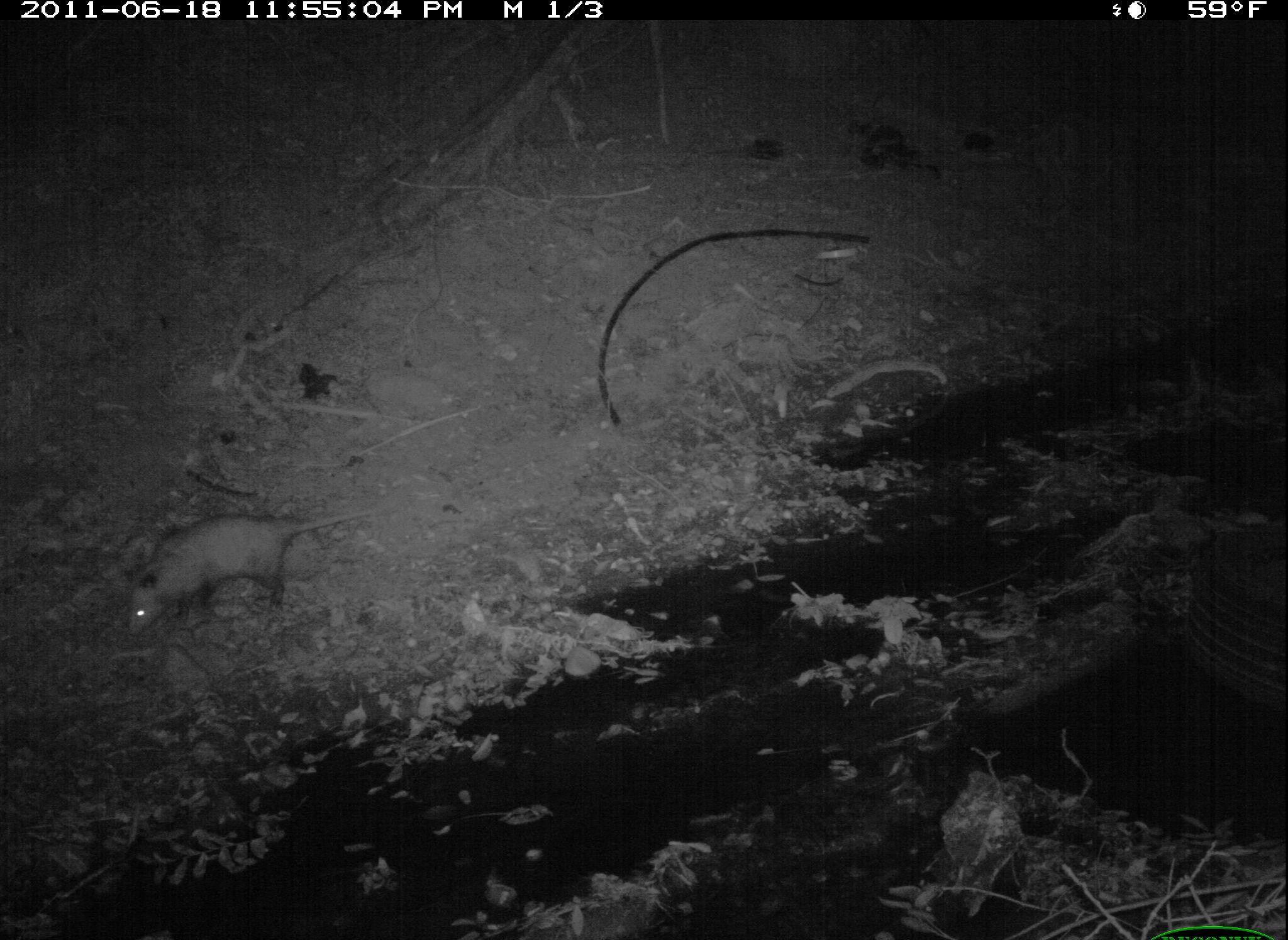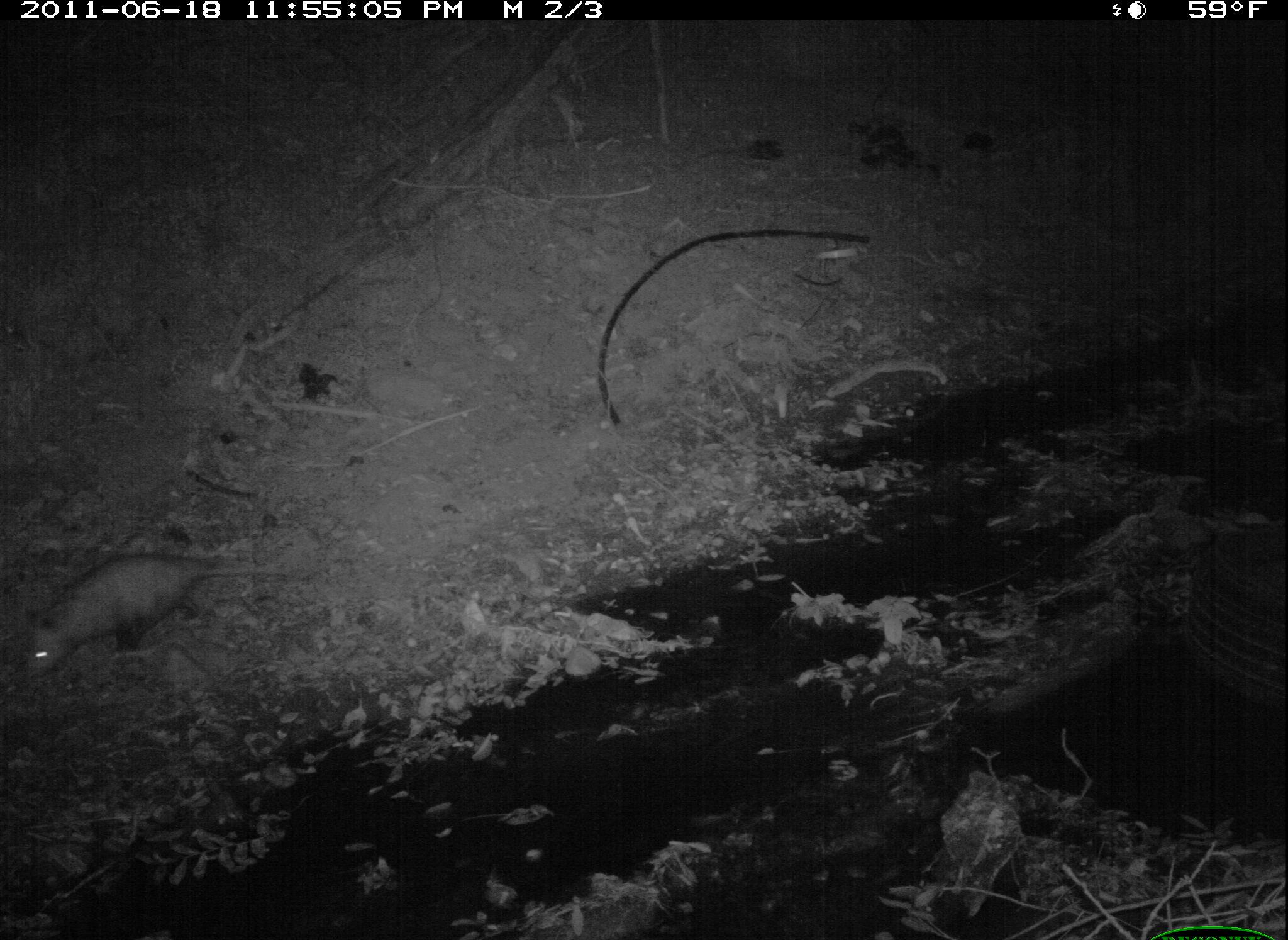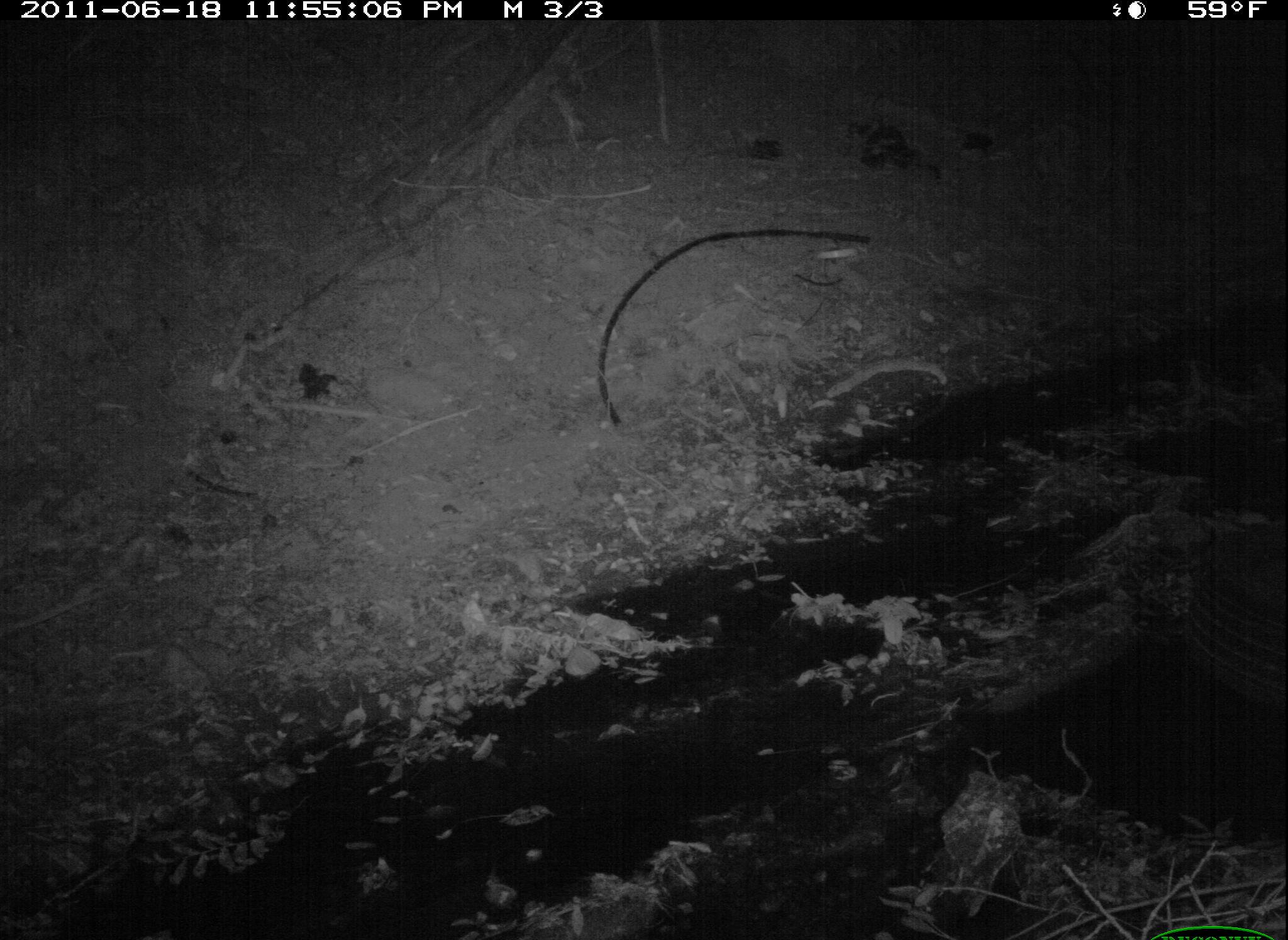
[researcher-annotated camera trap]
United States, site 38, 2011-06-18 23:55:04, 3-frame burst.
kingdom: Animalia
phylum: Chordata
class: Mammalia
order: Didelphimorphia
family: Didelphidae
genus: Didelphis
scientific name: Didelphis virginiana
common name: virginia opossum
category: opossum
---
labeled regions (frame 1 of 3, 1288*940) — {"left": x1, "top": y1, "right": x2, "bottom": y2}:
opossum: {"left": 119, "top": 504, "right": 370, "bottom": 641}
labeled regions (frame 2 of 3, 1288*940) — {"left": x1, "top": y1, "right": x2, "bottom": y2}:
opossum: {"left": 40, "top": 528, "right": 288, "bottom": 694}